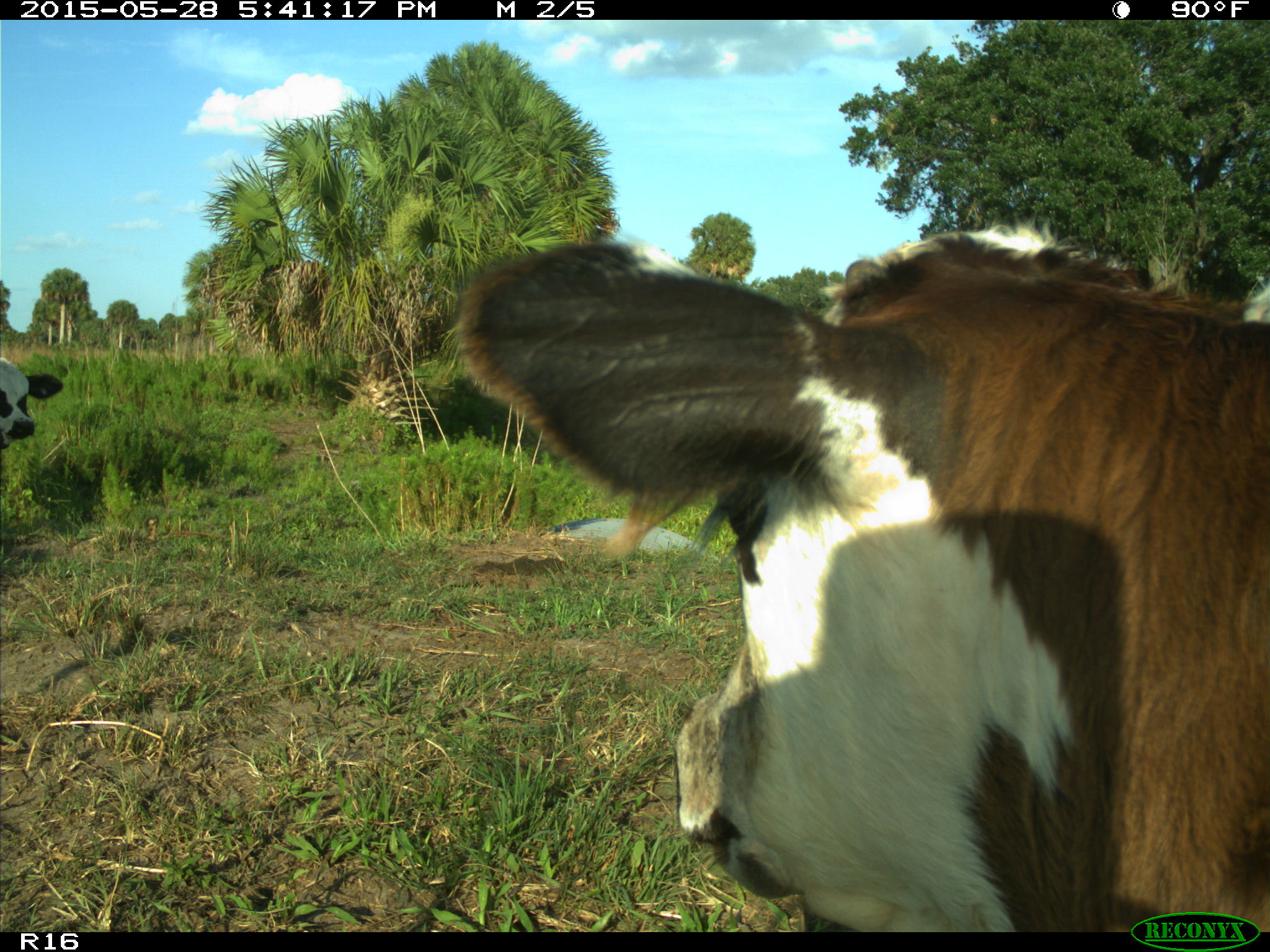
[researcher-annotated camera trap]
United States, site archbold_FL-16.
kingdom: Animalia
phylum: Chordata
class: Mammalia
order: Artiodactyla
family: Bovidae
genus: Bos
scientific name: Bos taurus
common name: domestic cow